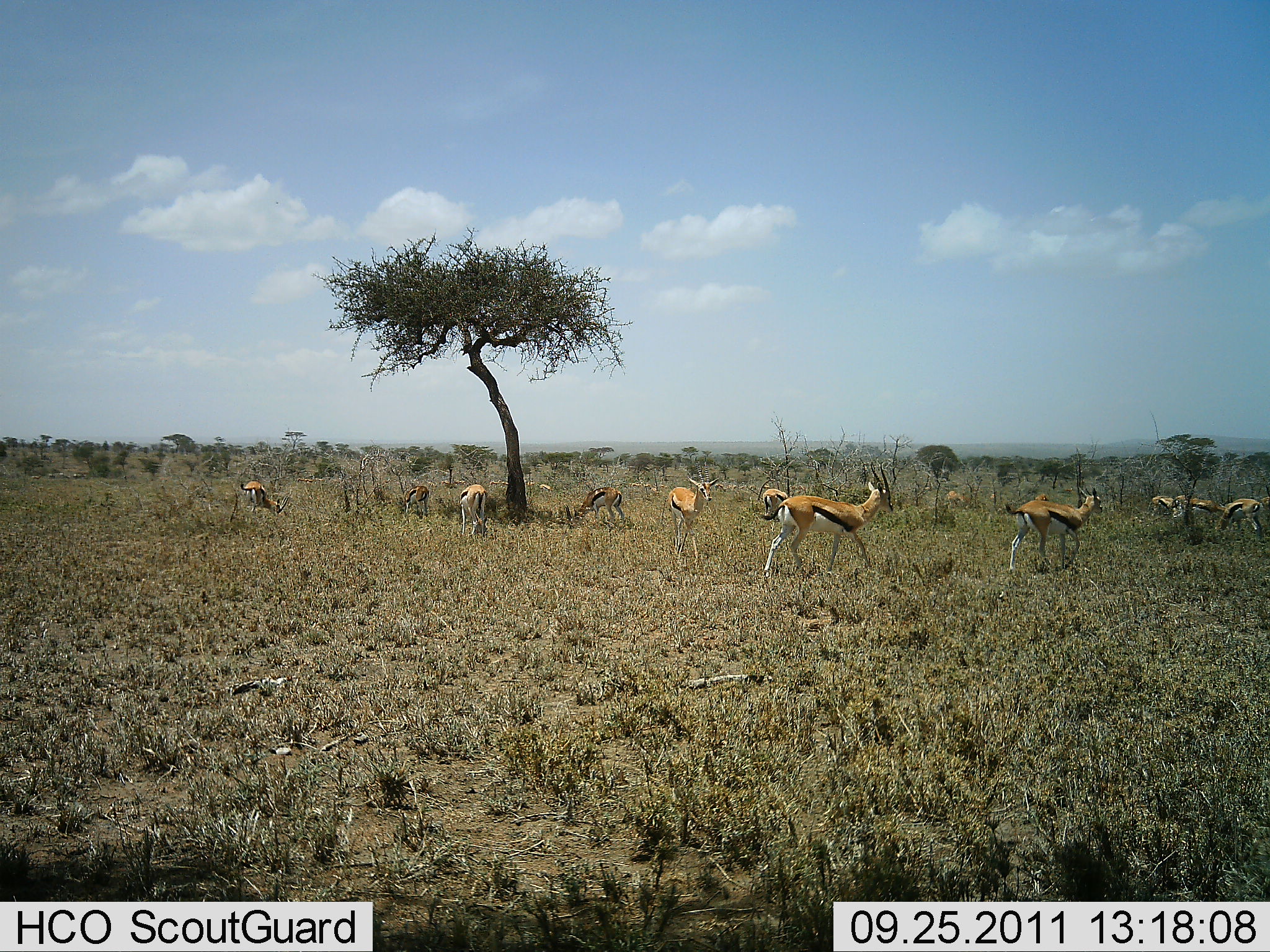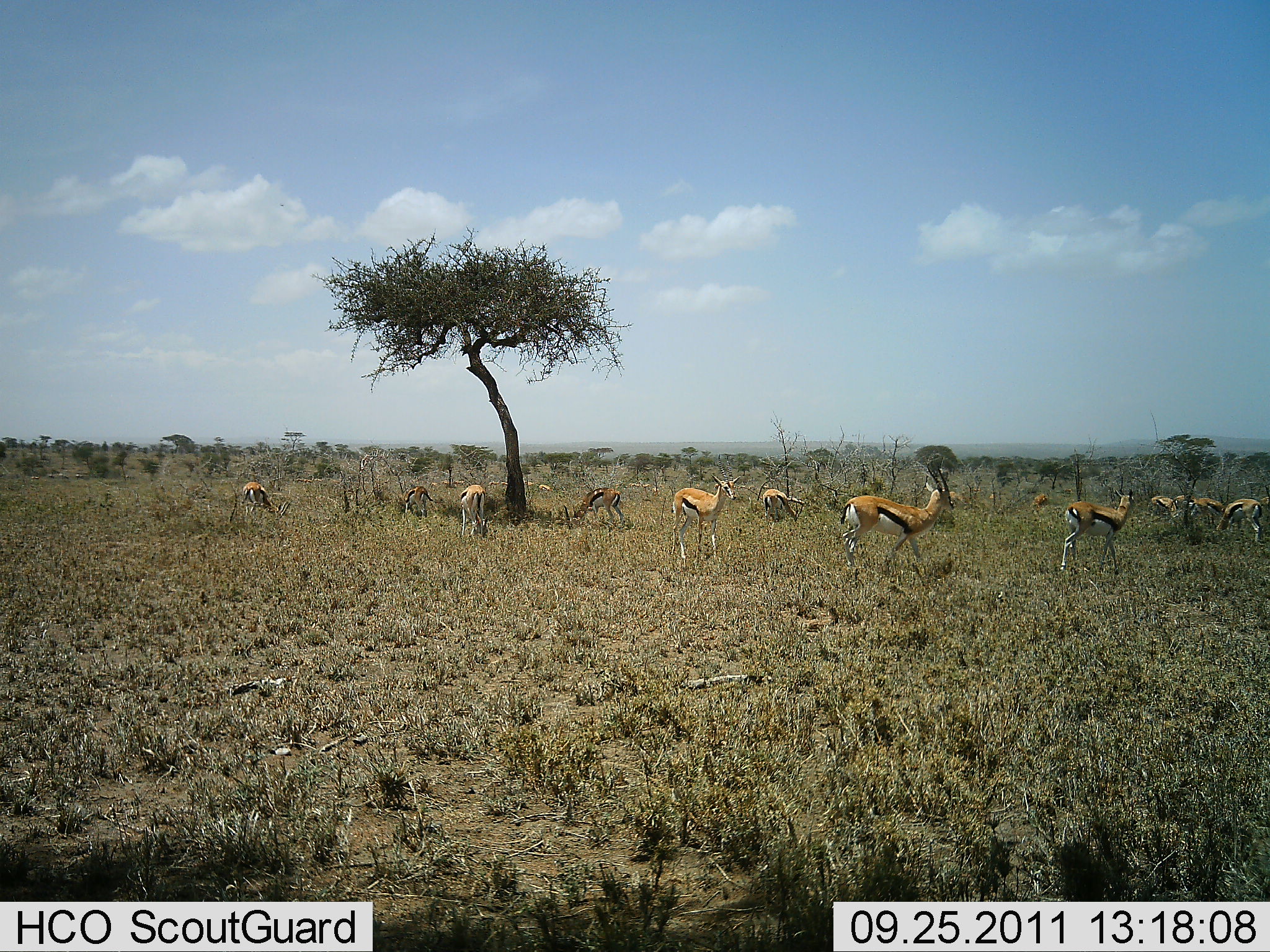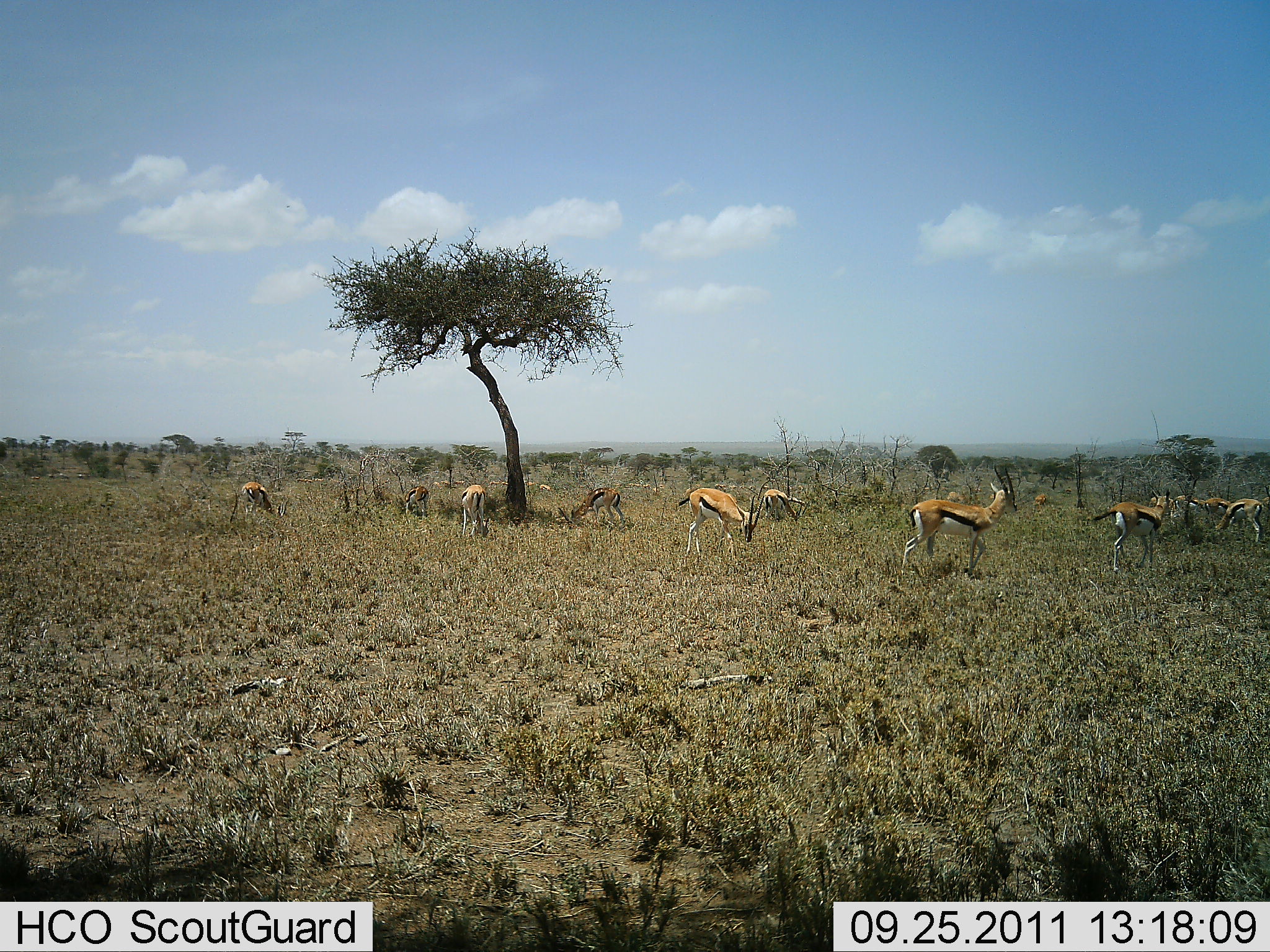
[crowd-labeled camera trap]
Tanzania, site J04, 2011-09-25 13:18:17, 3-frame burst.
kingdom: Animalia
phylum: Chordata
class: Mammalia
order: Artiodactyla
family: Bovidae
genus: Eudorcas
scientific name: Eudorcas thomsonii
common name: thomson's gazelle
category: gazellethomsons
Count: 11-50.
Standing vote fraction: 42%.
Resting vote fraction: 0%.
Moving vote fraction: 83%.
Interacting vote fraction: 0%.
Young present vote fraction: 17%.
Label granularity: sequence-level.